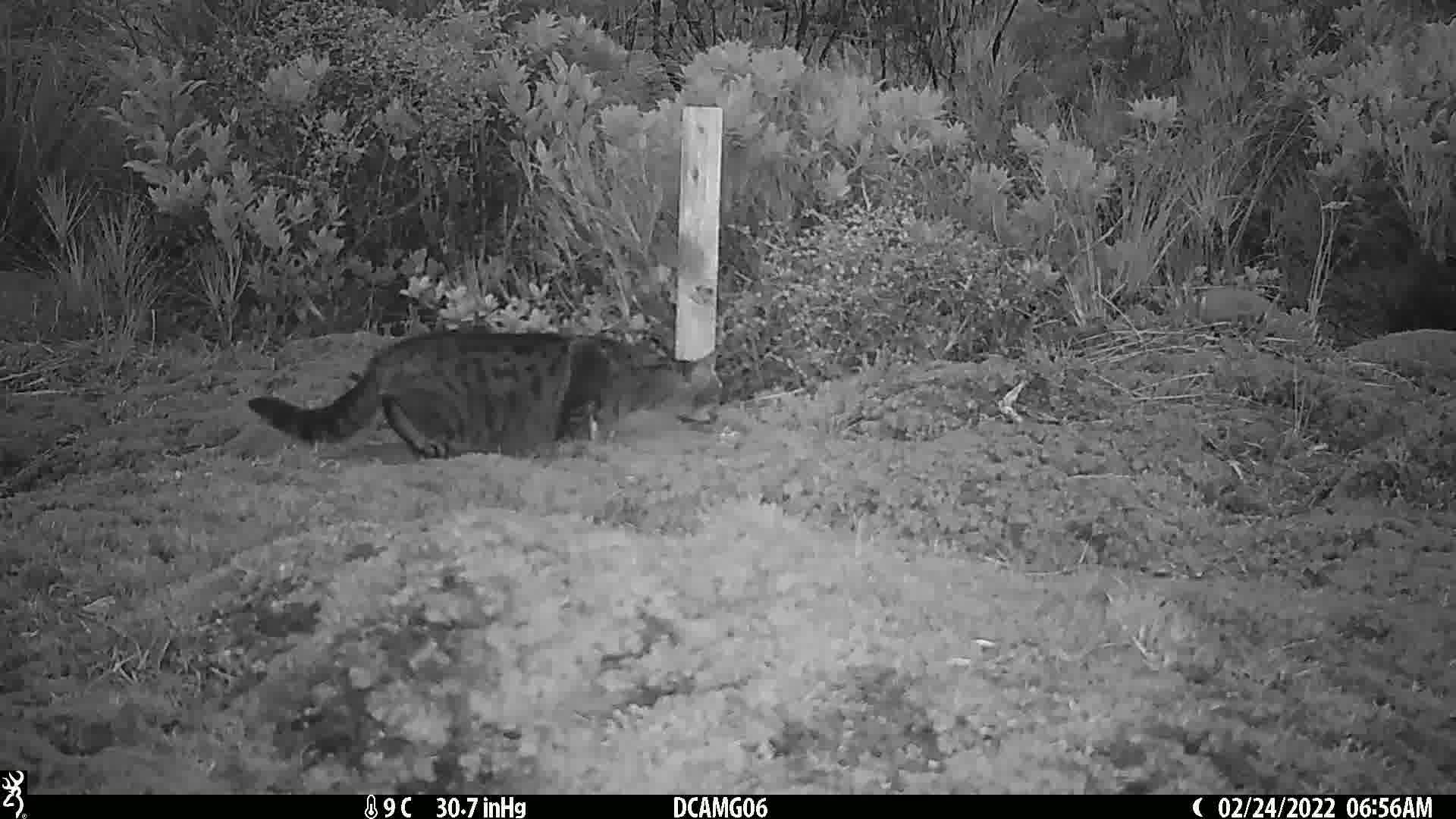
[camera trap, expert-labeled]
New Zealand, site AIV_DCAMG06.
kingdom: Animalia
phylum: Chordata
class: Mammalia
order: Carnivora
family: Felidae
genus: Felis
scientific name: Felis catus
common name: domestic cat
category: cat